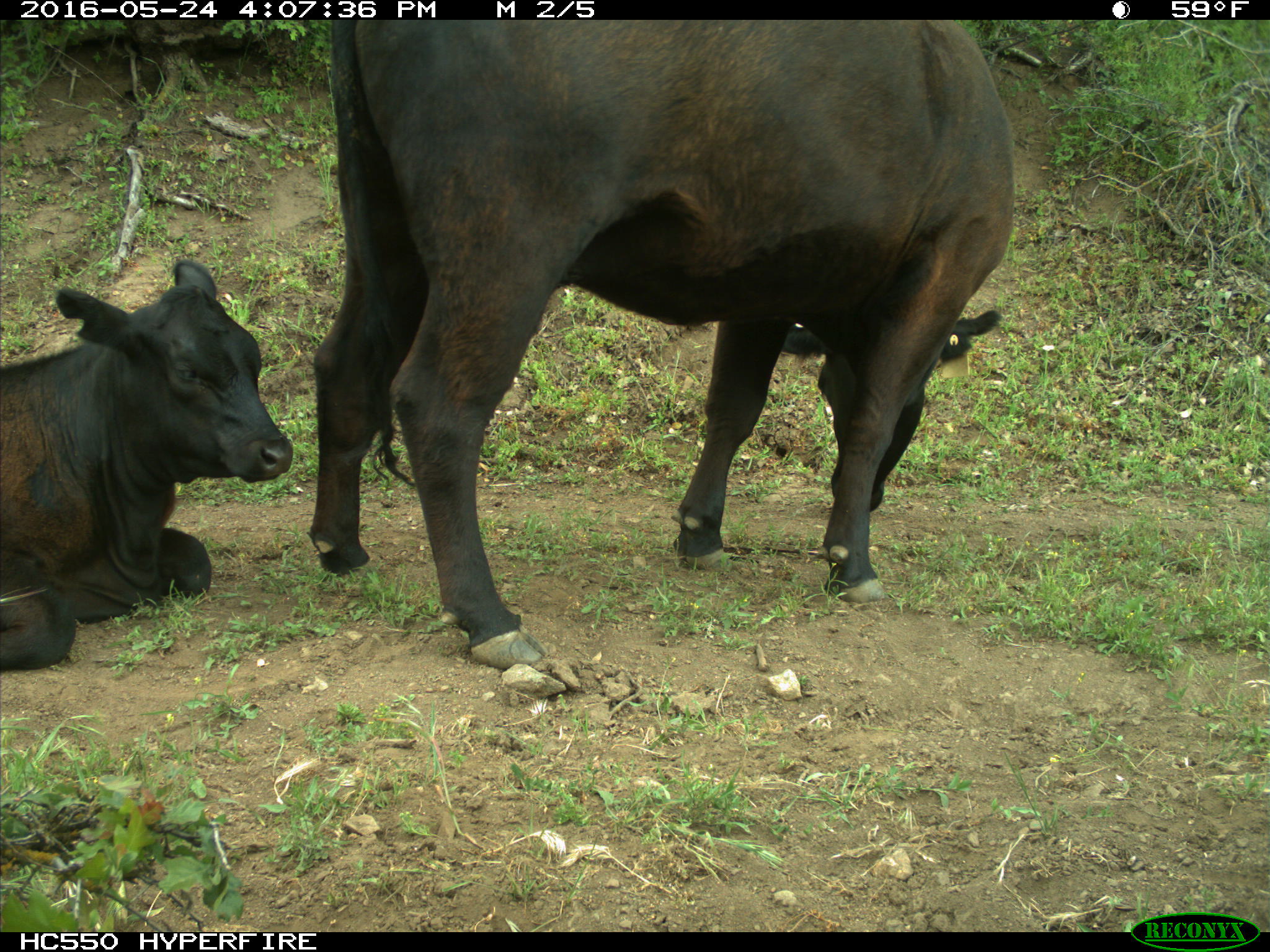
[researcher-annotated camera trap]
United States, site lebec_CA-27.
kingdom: Animalia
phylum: Chordata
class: Mammalia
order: Artiodactyla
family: Bovidae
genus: Bos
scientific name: Bos taurus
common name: domestic cow